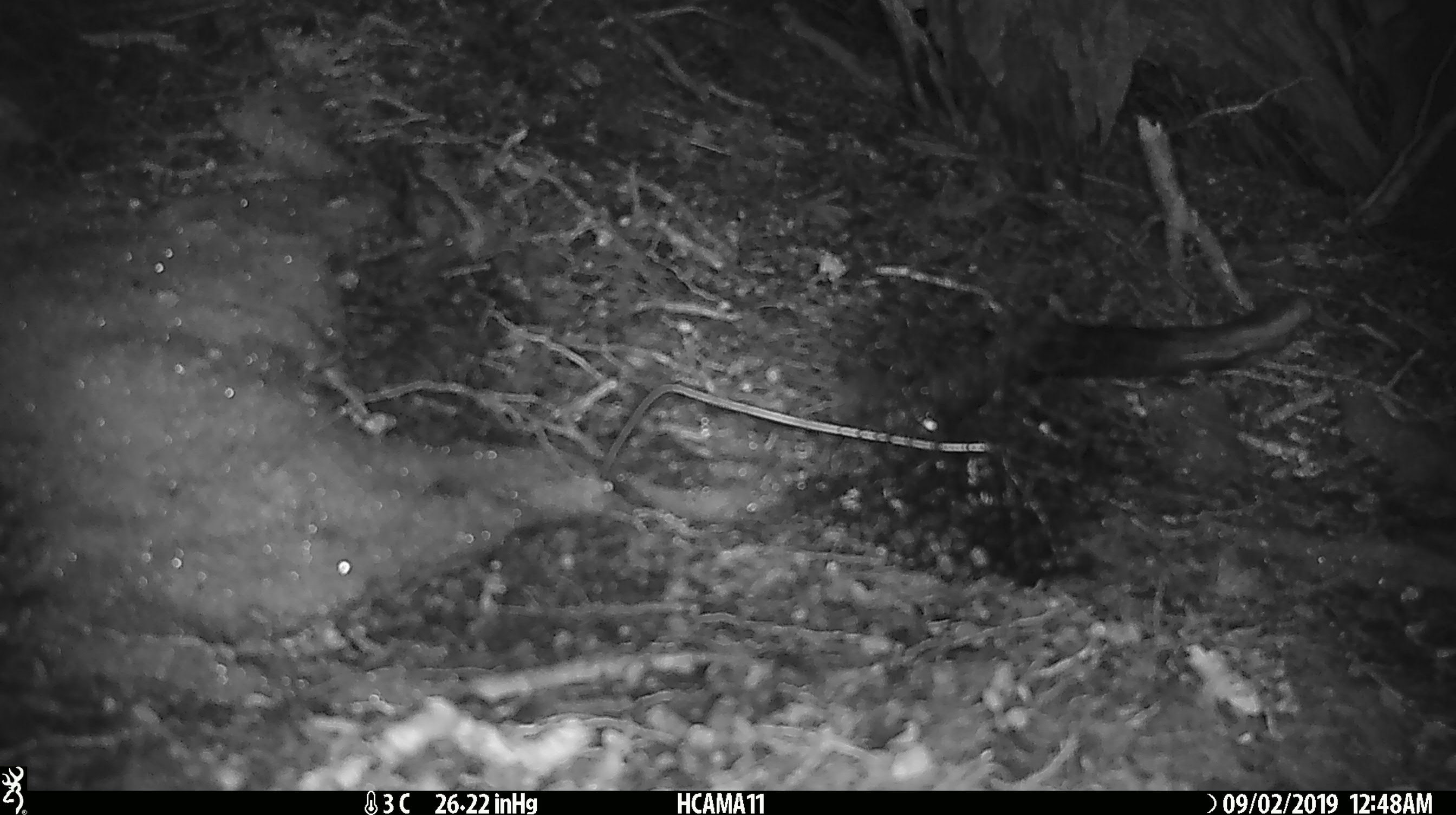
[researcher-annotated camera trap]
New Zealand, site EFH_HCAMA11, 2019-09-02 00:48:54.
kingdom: Animalia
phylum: Chordata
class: Mammalia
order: Rodentia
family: Muridae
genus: Mus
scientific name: Mus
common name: mouse